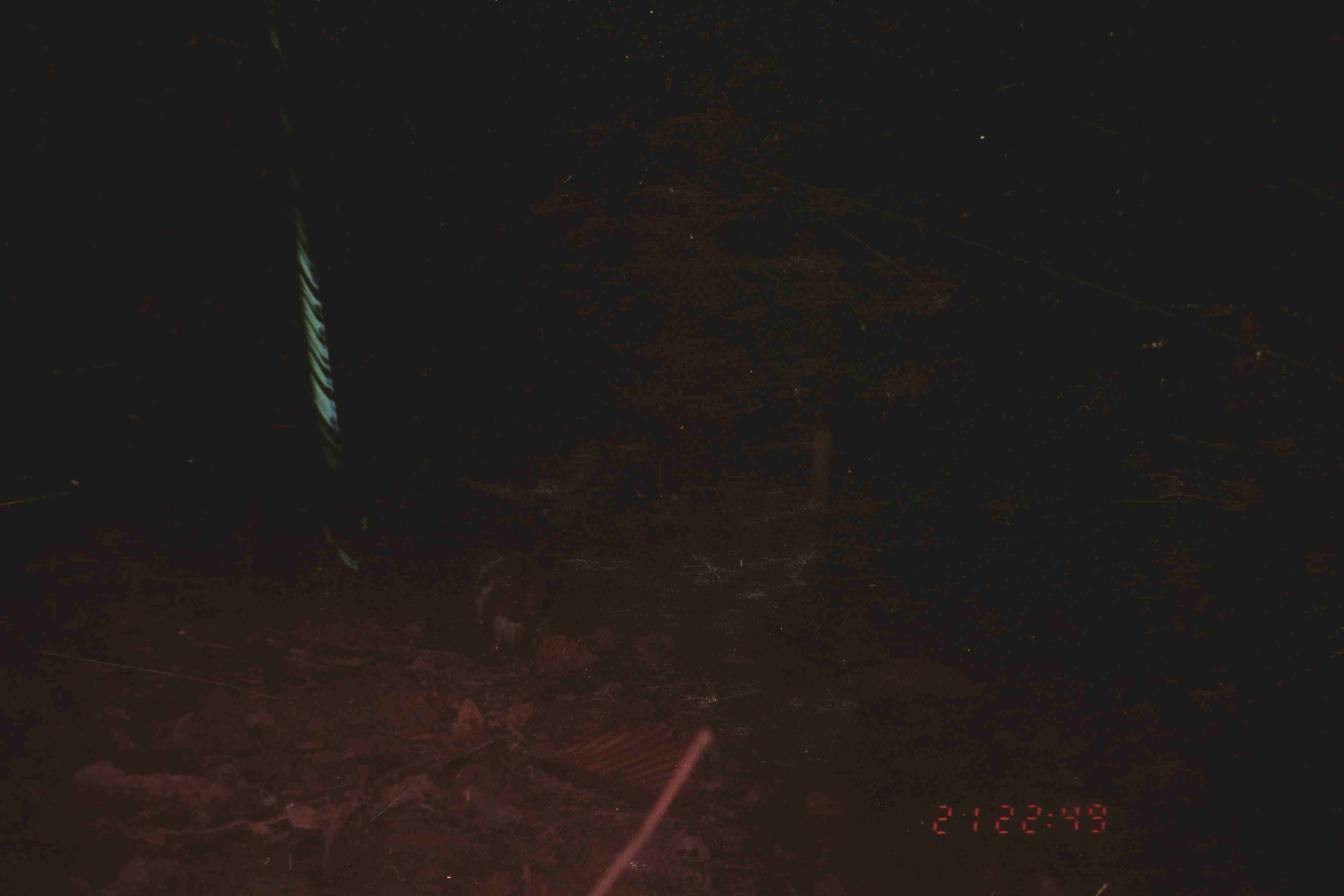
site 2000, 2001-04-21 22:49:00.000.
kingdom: Animalia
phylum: Chordata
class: Mammalia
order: Artiodactyla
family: Tragulidae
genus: Tragulus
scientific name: Tragulus napu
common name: greater oriental chevrotain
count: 1